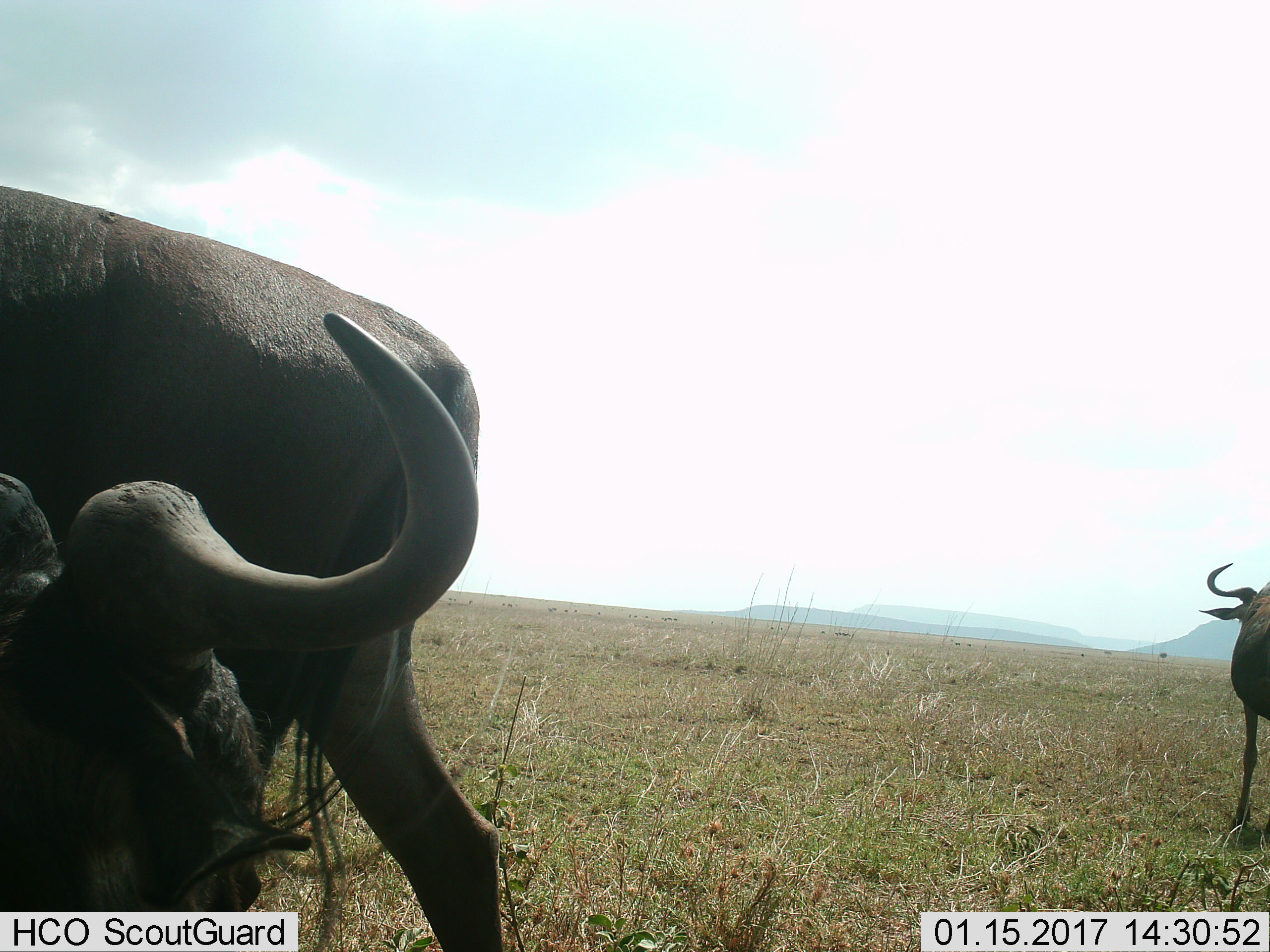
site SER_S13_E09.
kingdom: Animalia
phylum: Chordata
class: Mammalia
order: Artiodactyla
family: Bovidae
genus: Connochaetes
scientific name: Connochaetes taurinus taurinus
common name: blue wildebeest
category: wildebeestblue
Wildebeestblue (blue wildebeest) (Connochaetes taurinus taurinus), count 3. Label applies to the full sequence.